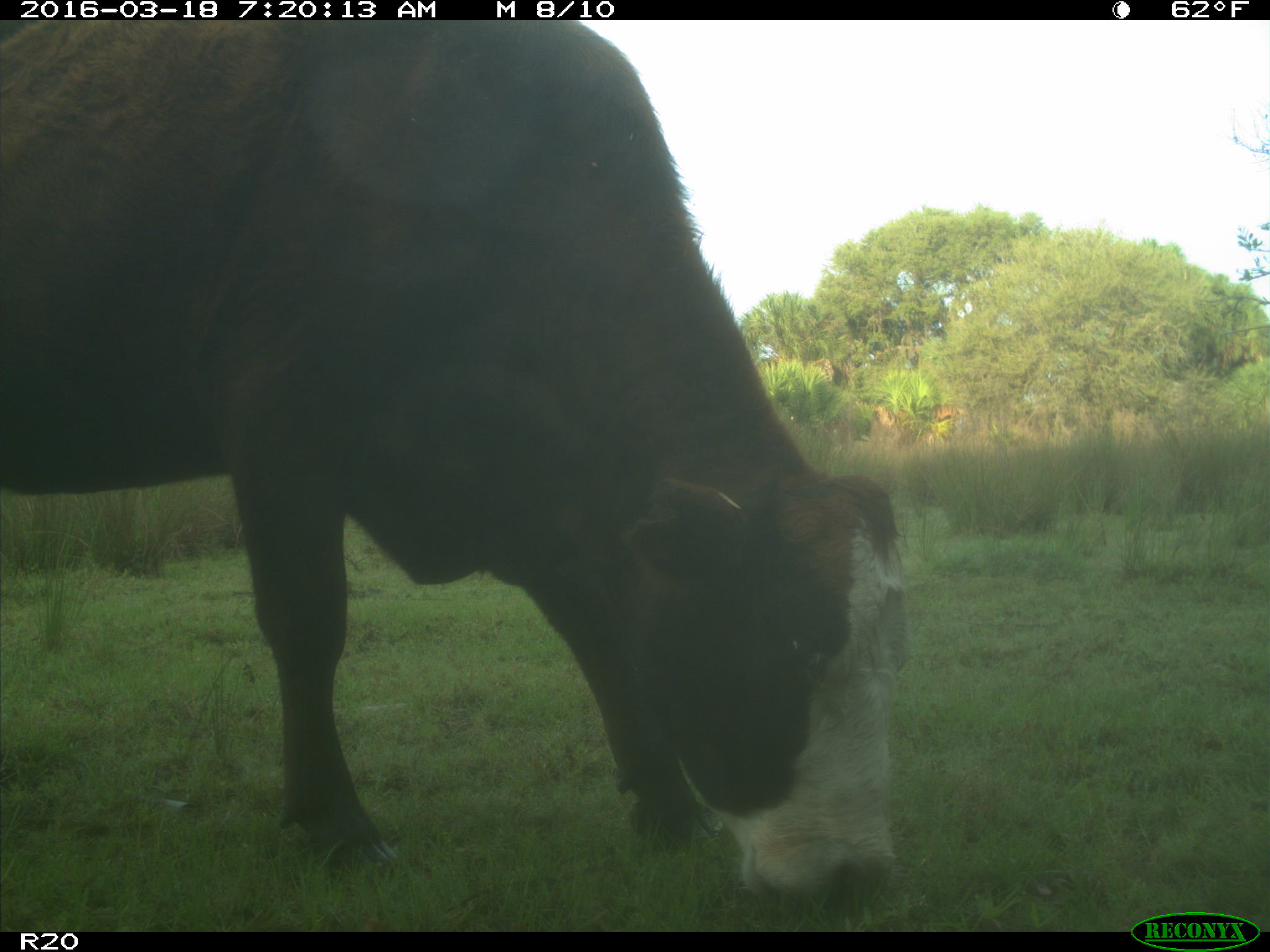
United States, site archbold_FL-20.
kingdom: Animalia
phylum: Chordata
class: Mammalia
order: Artiodactyla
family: Bovidae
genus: Bos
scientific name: Bos taurus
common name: domestic cow